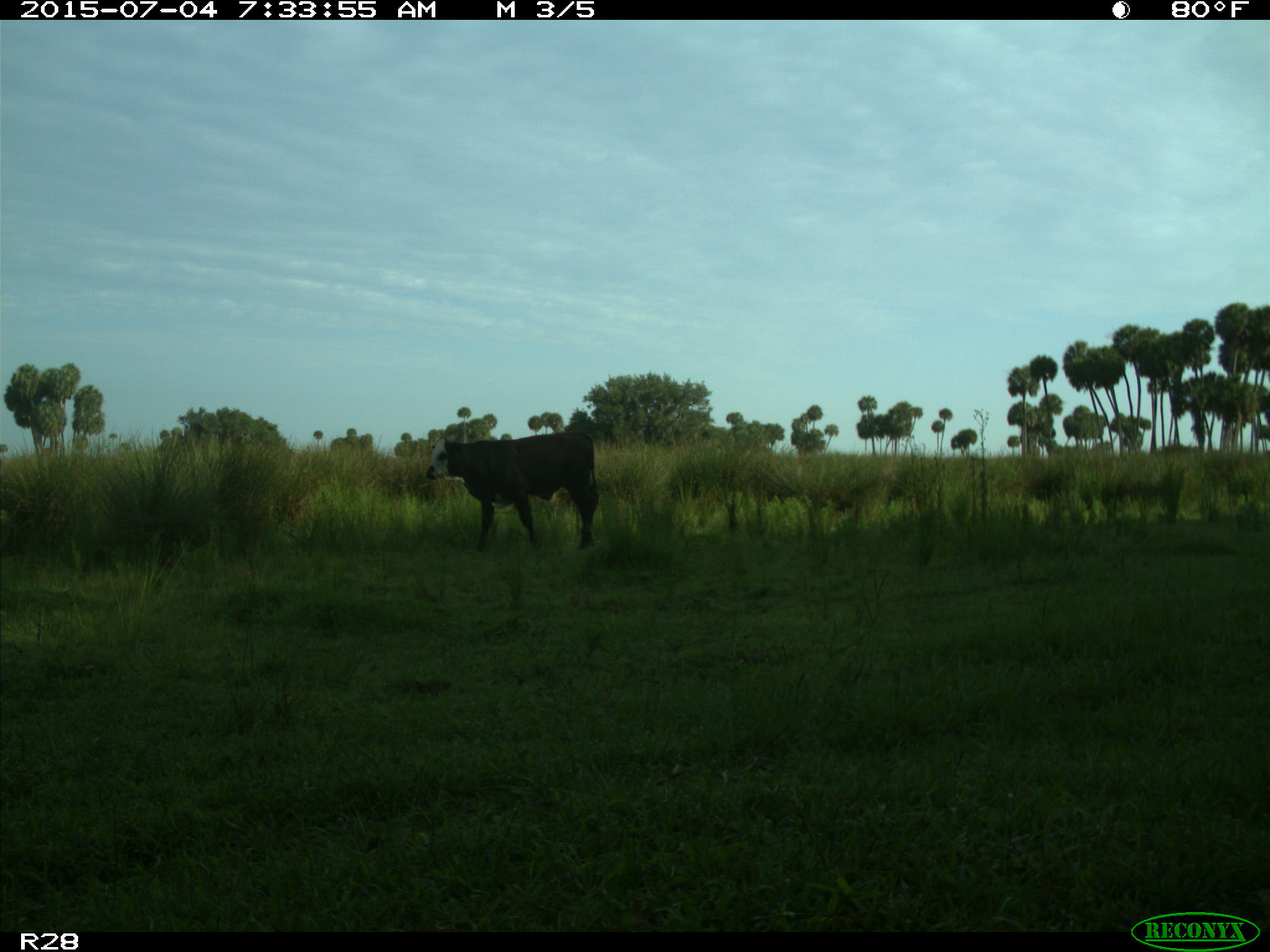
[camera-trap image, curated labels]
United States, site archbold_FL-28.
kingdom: Animalia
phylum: Chordata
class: Mammalia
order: Artiodactyla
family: Bovidae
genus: Bos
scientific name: Bos taurus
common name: domestic cow